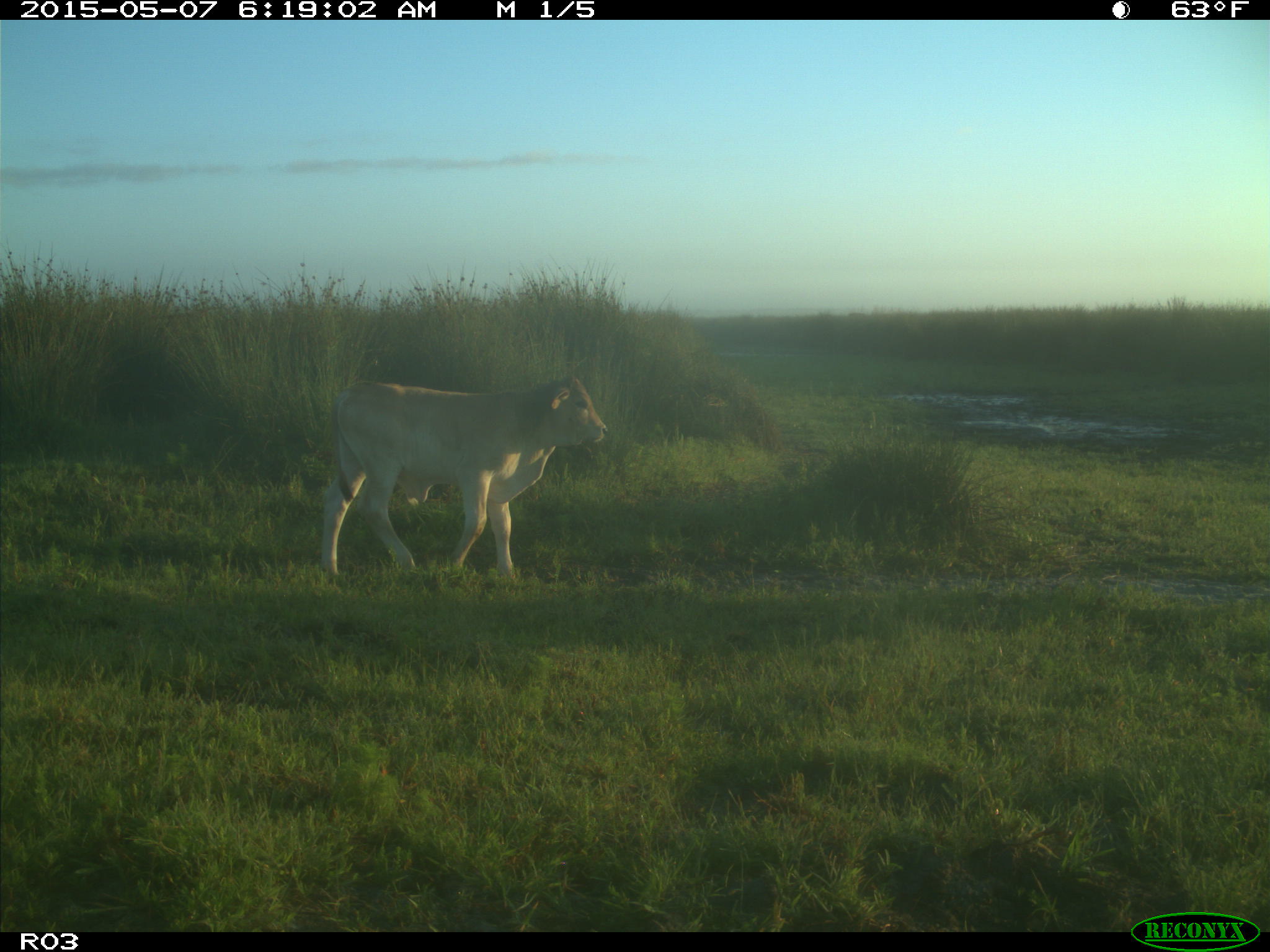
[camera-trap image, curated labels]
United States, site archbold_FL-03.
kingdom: Animalia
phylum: Chordata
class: Mammalia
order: Artiodactyla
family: Bovidae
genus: Bos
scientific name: Bos taurus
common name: domestic cow